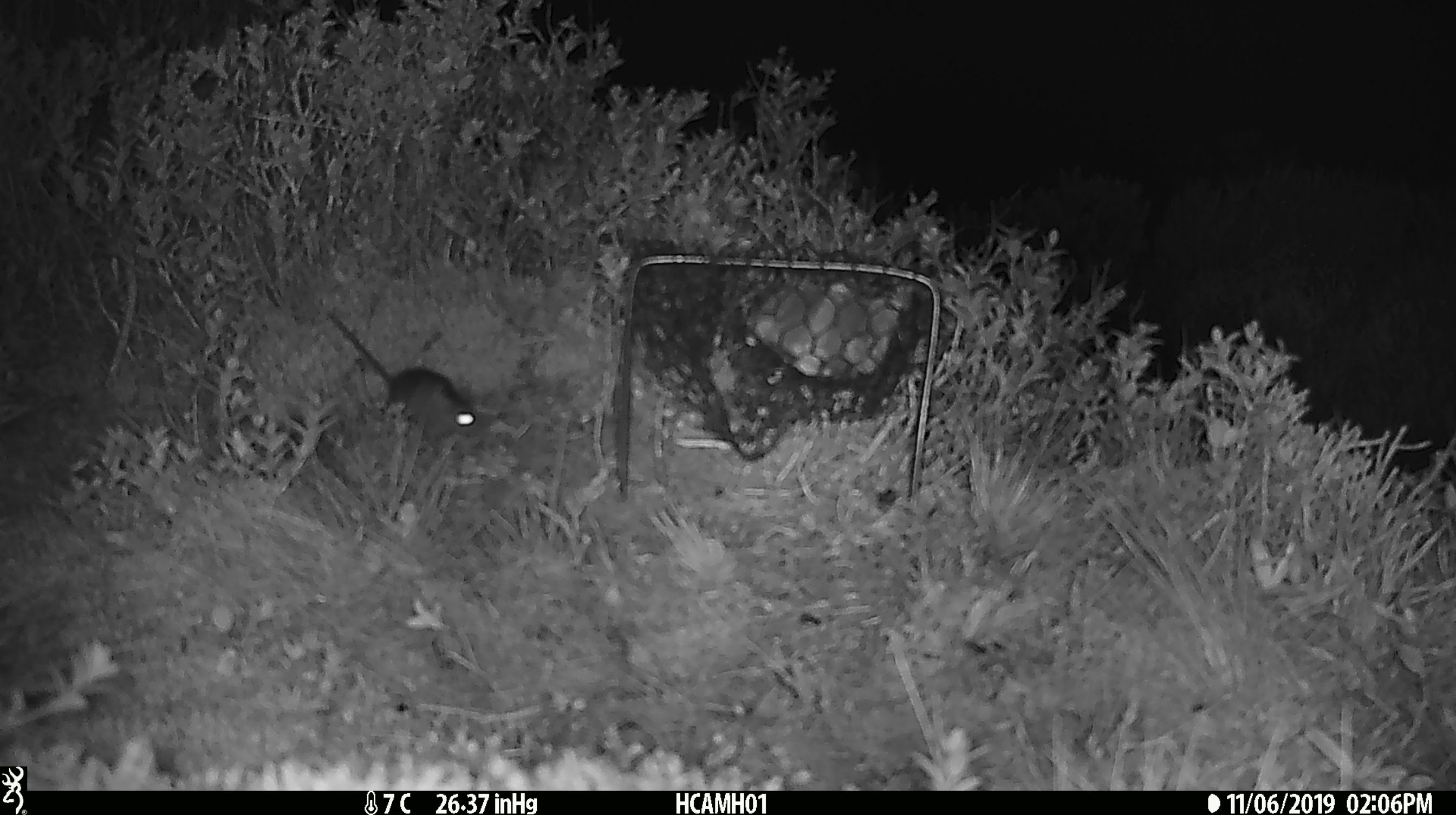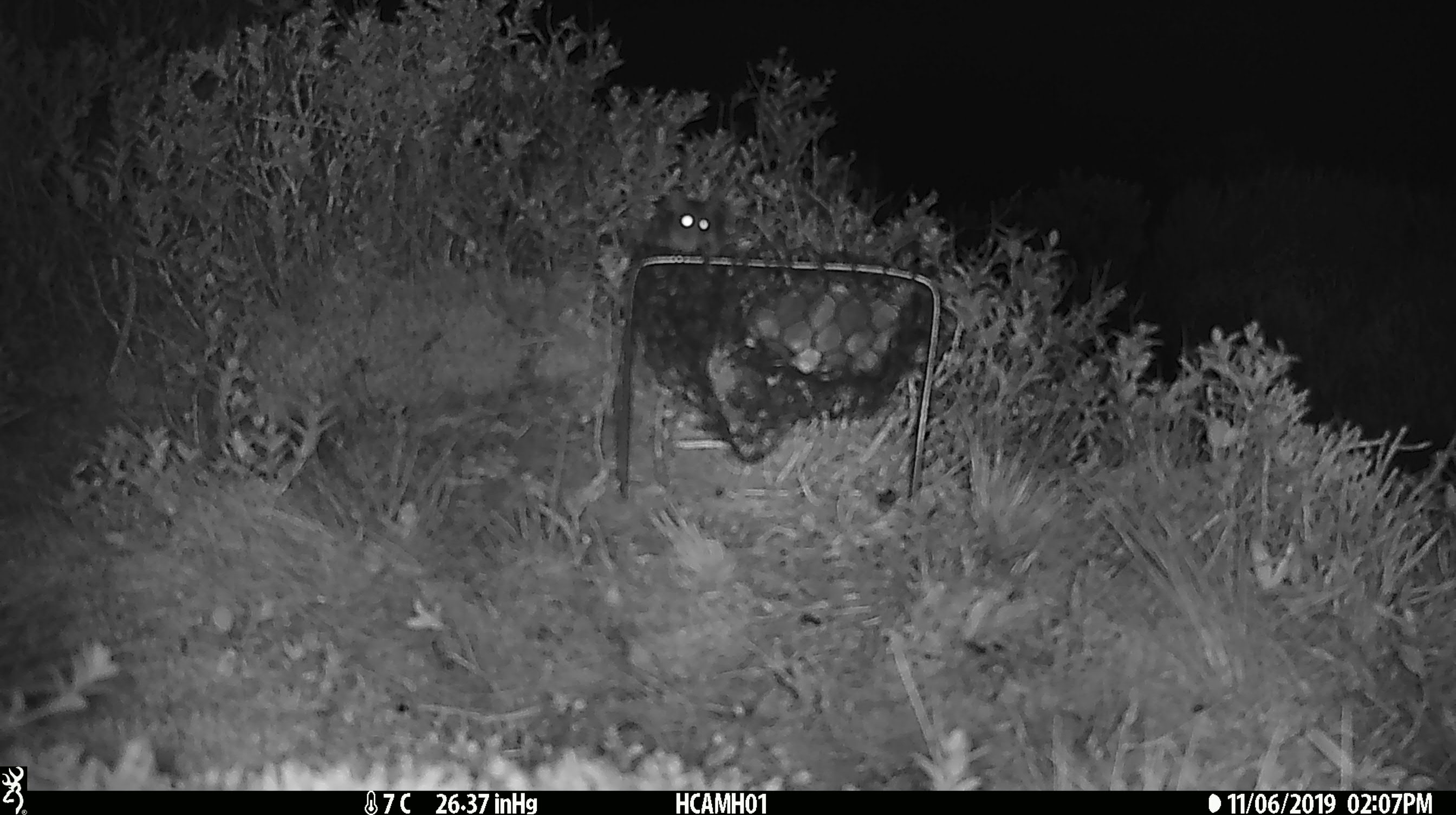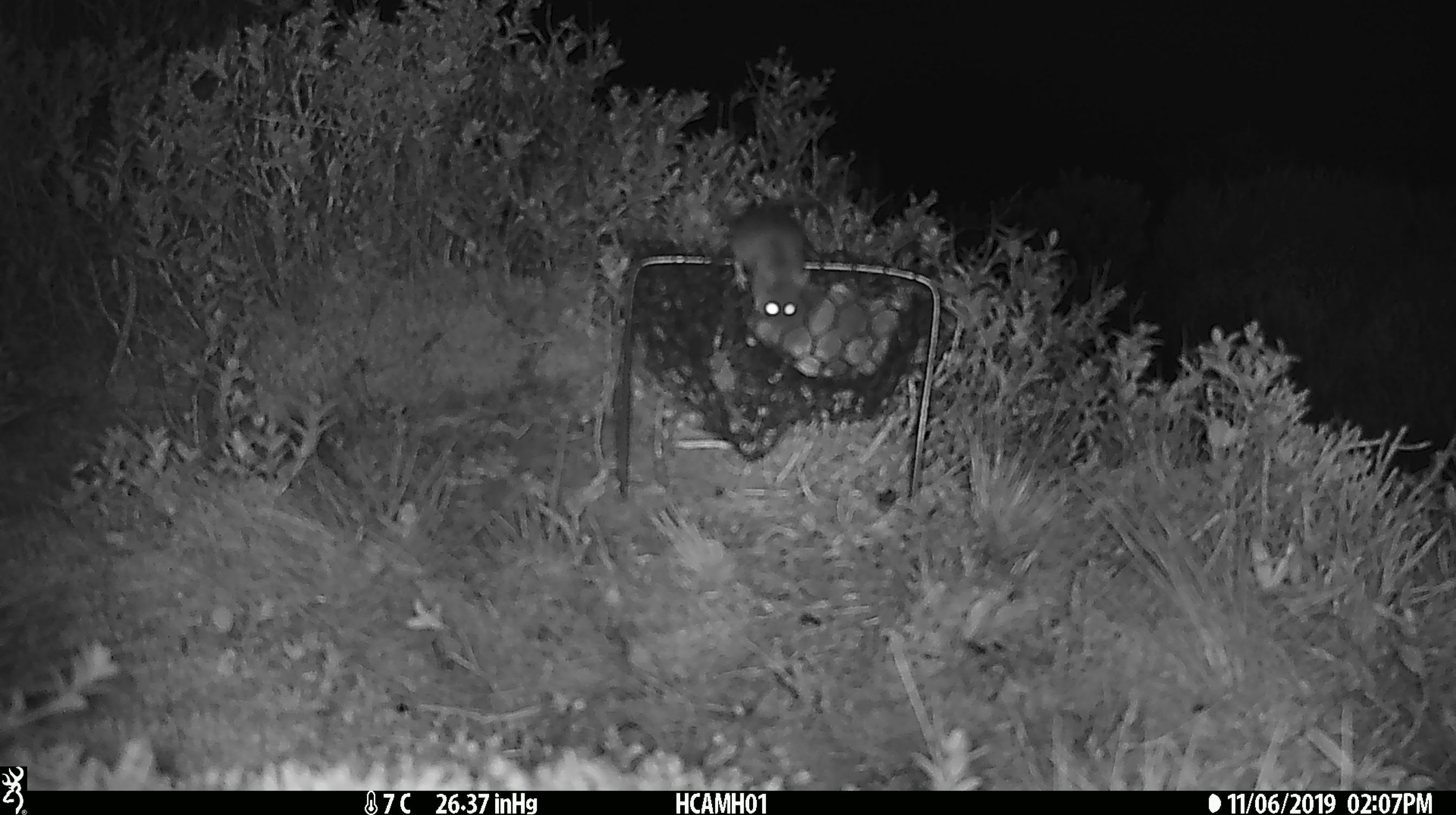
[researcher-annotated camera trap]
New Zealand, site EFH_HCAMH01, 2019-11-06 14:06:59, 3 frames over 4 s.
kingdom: Animalia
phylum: Chordata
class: Mammalia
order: Rodentia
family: Muridae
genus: Mus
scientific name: Mus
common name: mouse